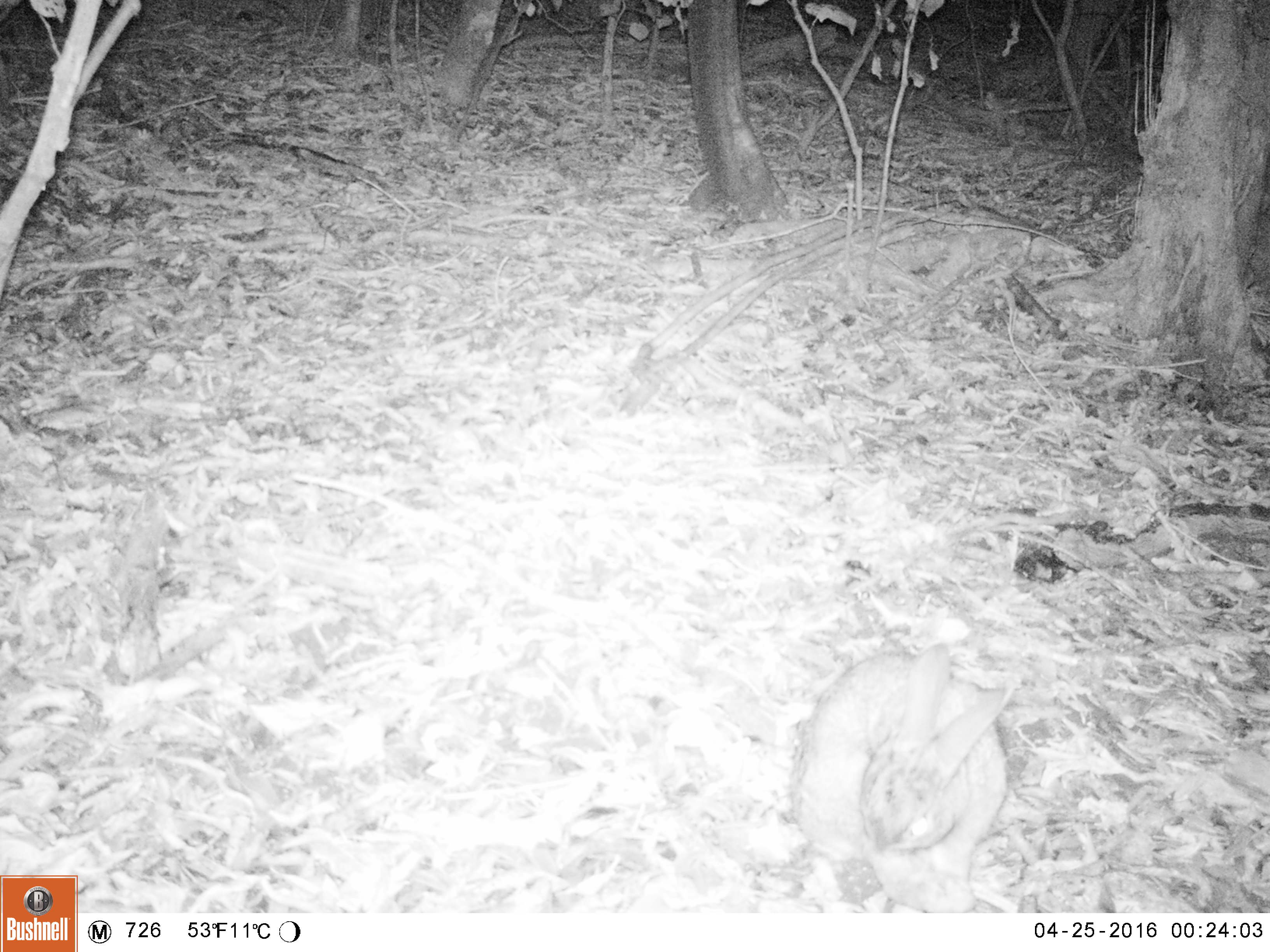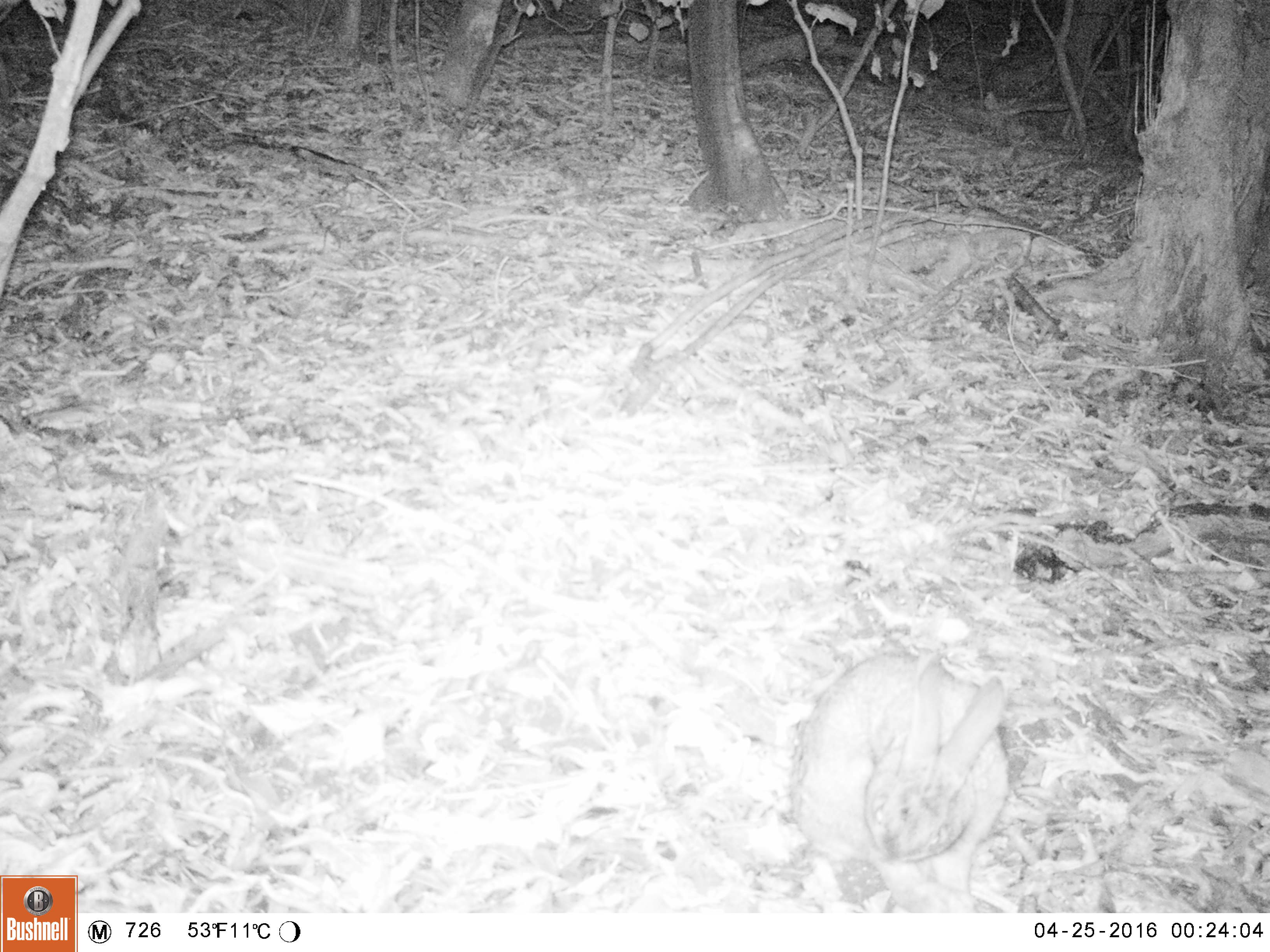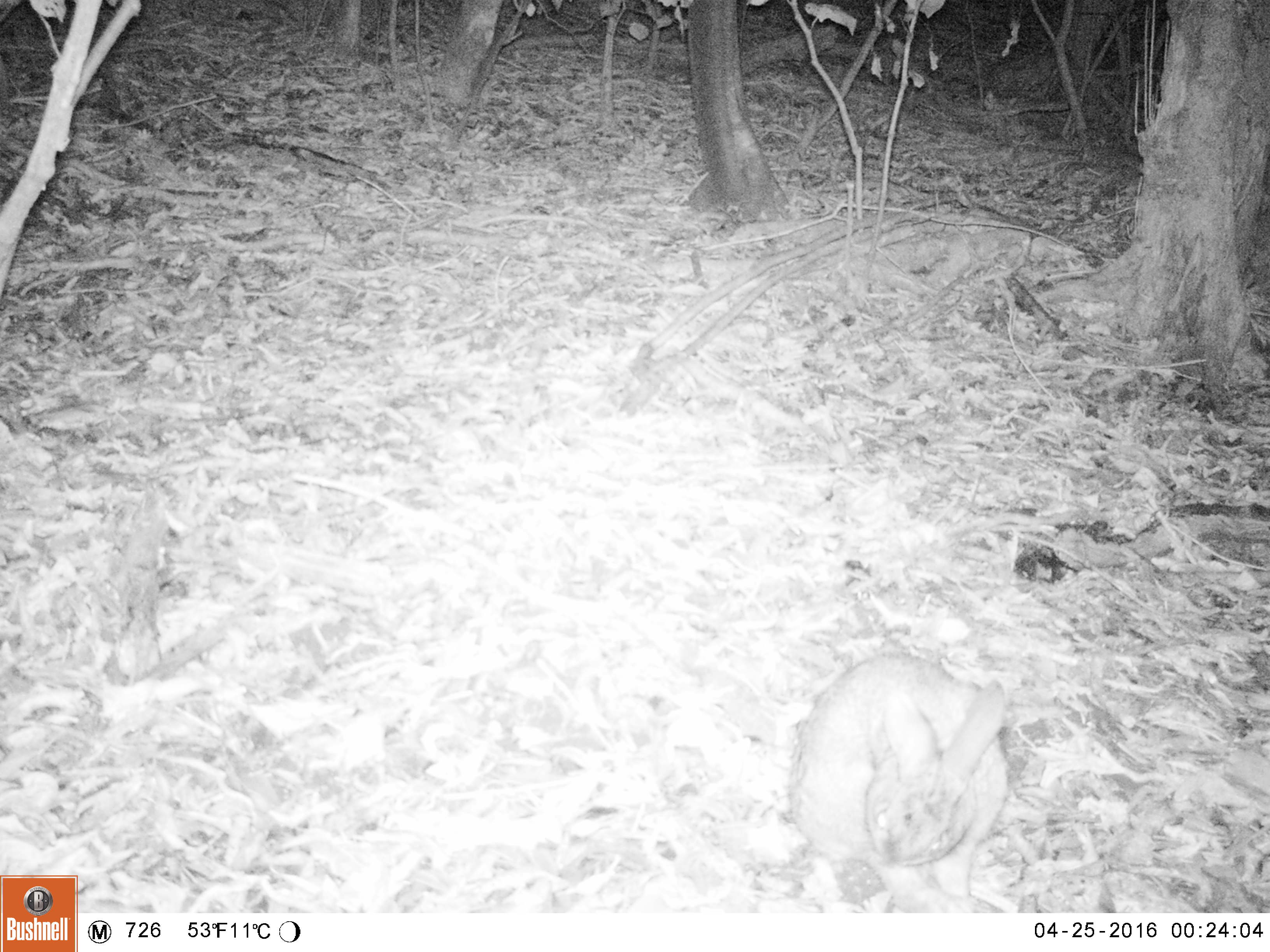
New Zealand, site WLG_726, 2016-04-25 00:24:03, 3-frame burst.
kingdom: Animalia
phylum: Chordata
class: Mammalia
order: Lagomorpha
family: Leporidae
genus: Oryctolagus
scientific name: Oryctolagus cuniculus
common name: european rabbit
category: rabbit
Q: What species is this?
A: Rabbit (european rabbit) (Oryctolagus cuniculus).